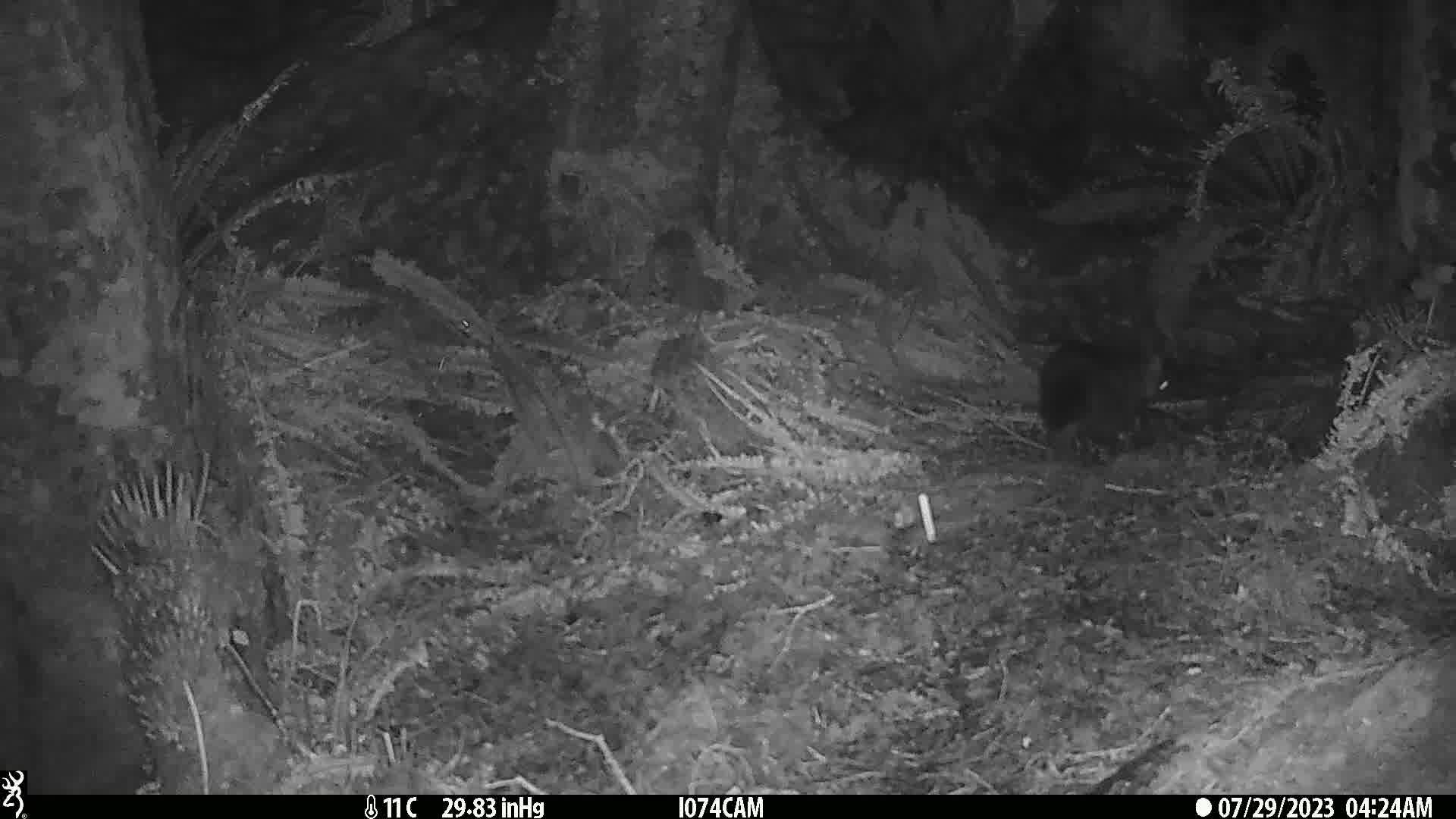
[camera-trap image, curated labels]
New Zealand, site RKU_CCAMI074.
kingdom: Animalia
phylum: Chordata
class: Mammalia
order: Diprotodontia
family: Phalangeridae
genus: Trichosurus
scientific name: Trichosurus vulpecula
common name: common brushtail possum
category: possum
Possum (common brushtail possum) (Trichosurus vulpecula).